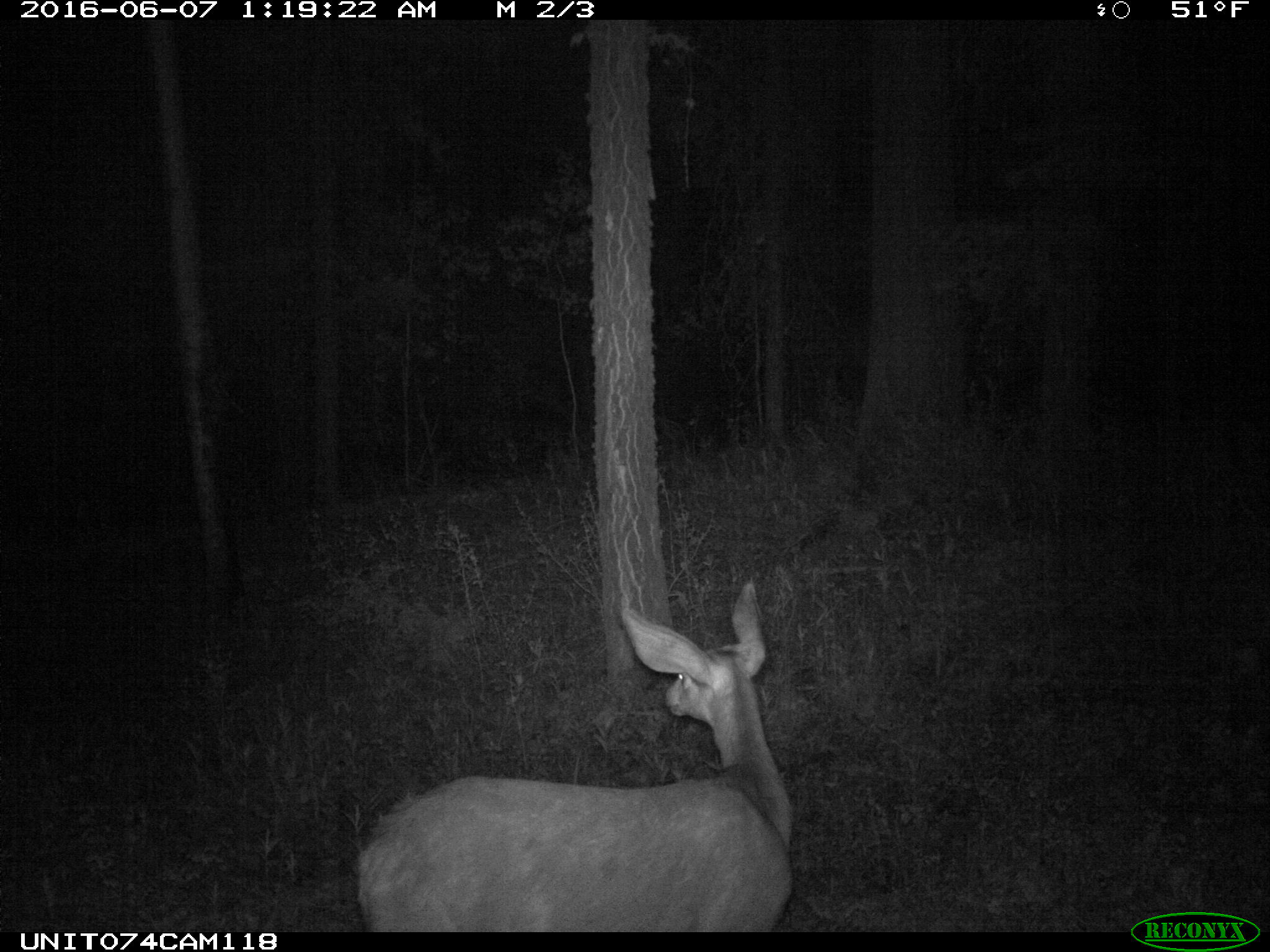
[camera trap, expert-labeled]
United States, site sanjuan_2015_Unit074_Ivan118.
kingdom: Animalia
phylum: Chordata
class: Mammalia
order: Artiodactyla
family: Cervidae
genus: Odocoileus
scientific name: Odocoileus hemionus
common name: mule deer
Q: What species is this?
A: Odocoileus hemionus (mule deer).